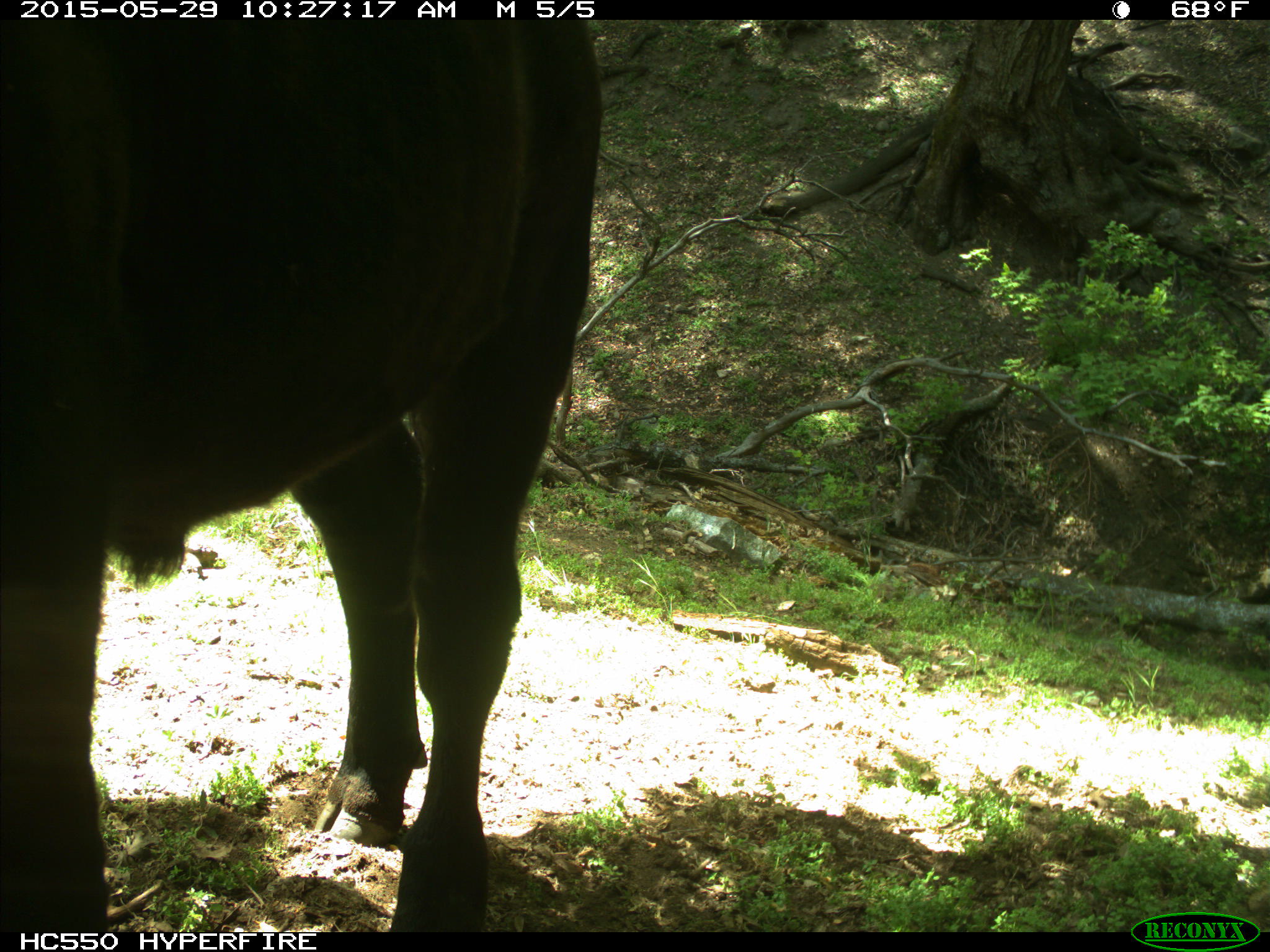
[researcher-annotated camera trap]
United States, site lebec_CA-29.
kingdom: Animalia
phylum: Chordata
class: Mammalia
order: Artiodactyla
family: Bovidae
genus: Bos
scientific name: Bos taurus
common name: domestic cow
Bos taurus (domestic cow).